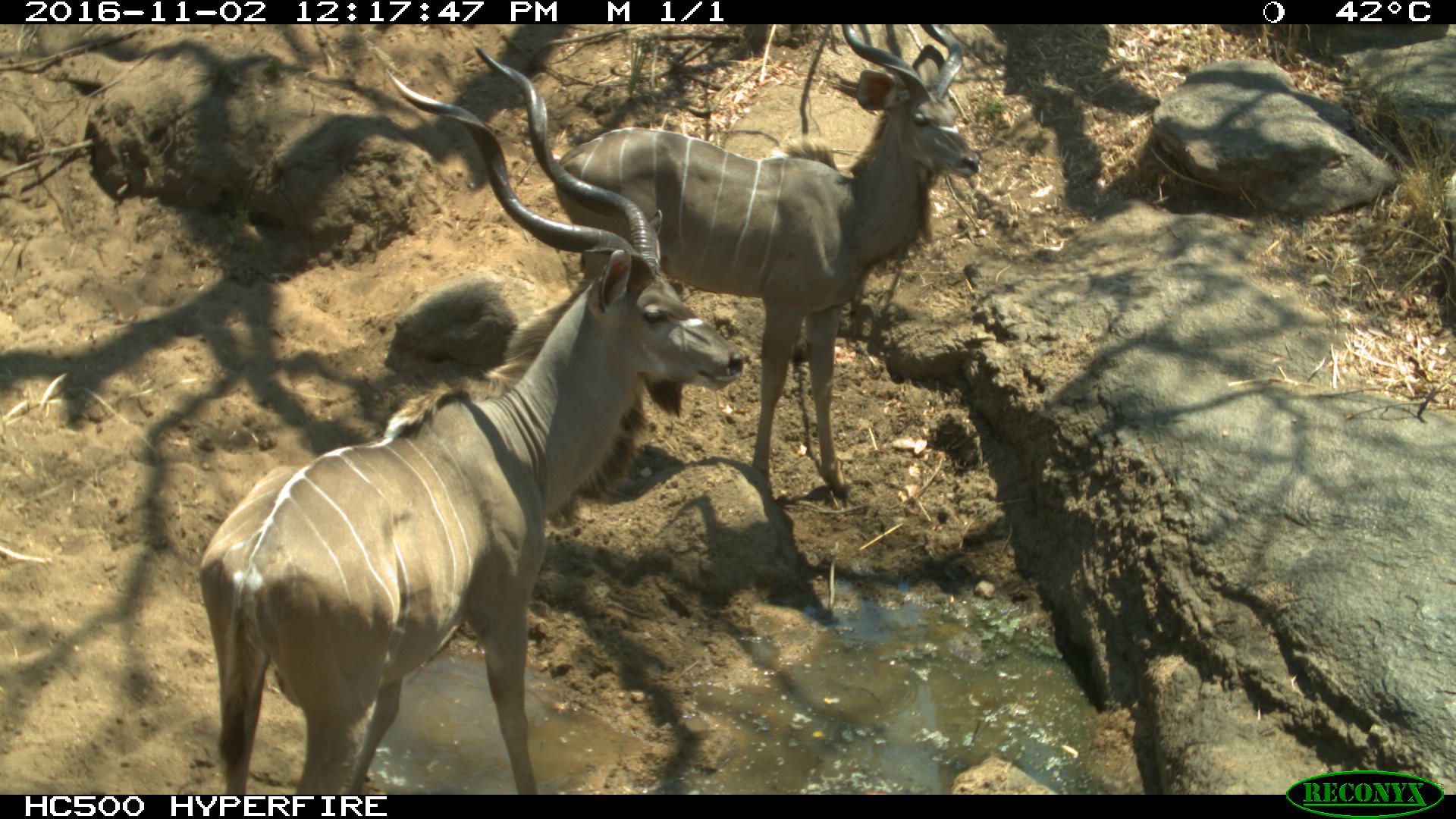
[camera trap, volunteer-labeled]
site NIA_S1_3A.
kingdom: Animalia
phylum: Chordata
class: Mammalia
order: Artiodactyla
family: Bovidae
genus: Tragelaphus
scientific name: Tragelaphus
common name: kudu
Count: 2.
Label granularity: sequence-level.